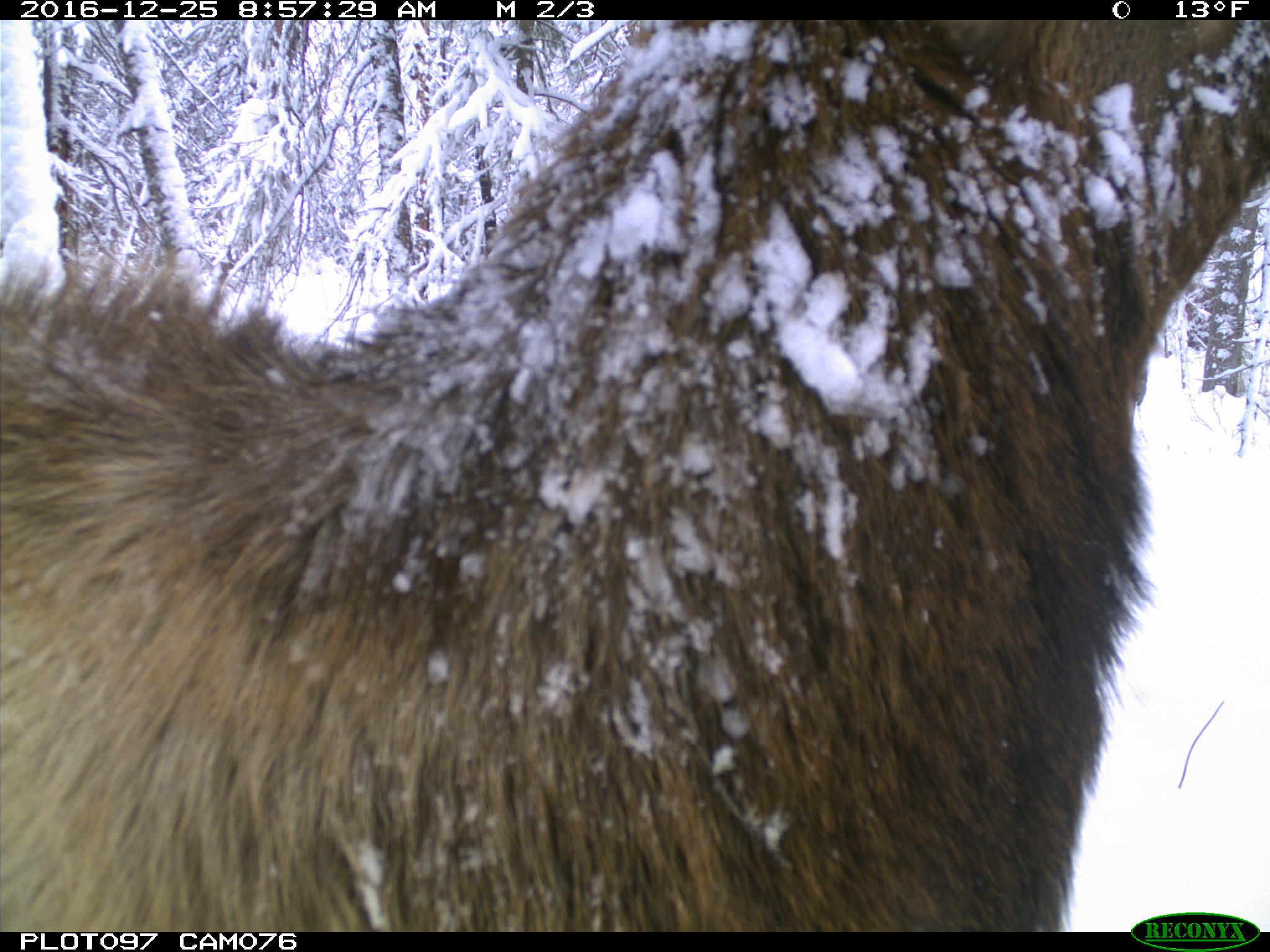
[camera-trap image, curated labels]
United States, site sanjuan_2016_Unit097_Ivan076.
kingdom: Animalia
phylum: Chordata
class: Mammalia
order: Artiodactyla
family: Cervidae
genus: Cervus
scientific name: Cervus elaphus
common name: red deer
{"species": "Cervus elaphus (red deer)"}